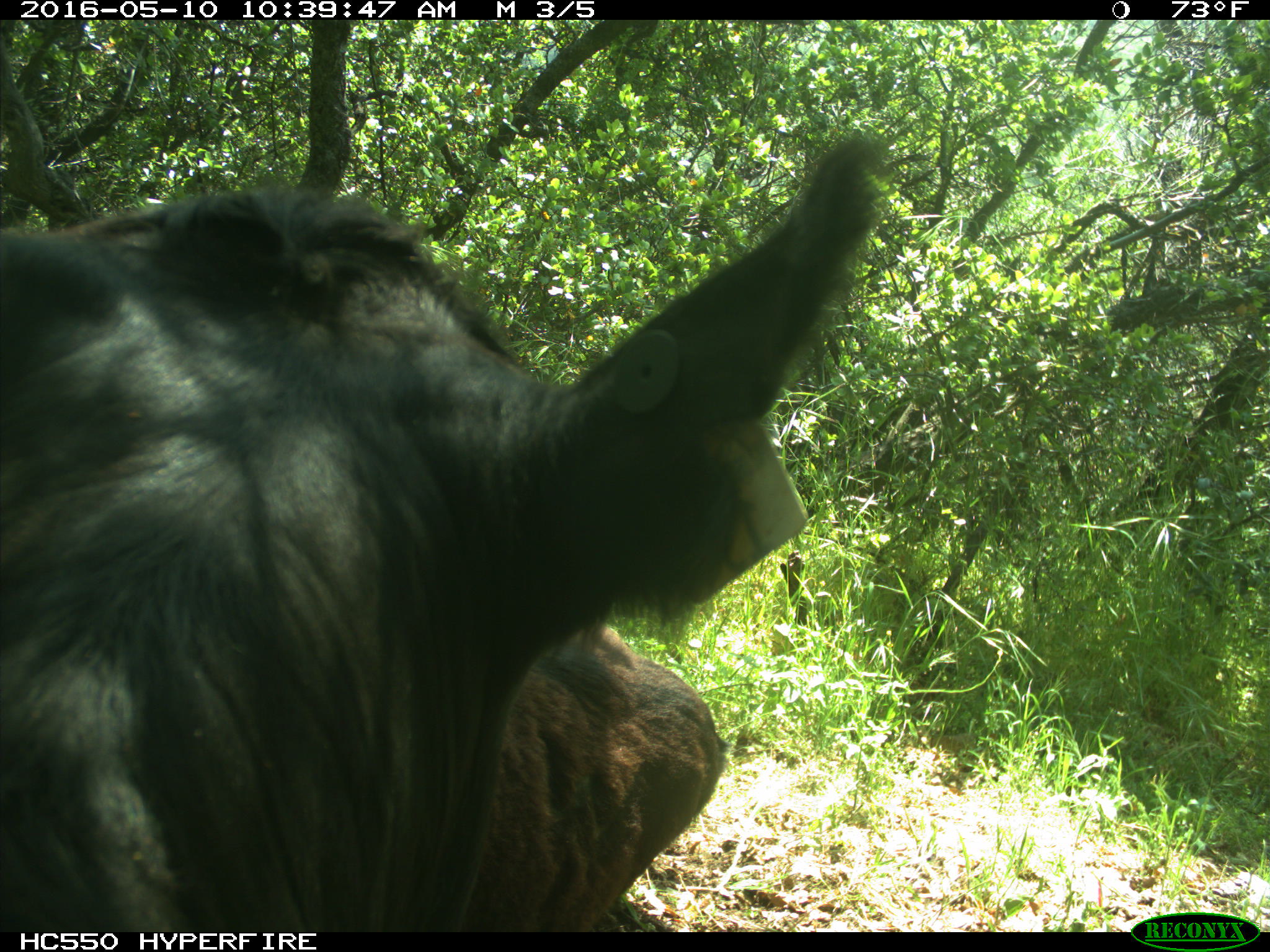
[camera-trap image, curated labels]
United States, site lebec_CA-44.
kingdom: Animalia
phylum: Chordata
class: Mammalia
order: Artiodactyla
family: Bovidae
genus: Bos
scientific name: Bos taurus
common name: domestic cow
Bos taurus (domestic cow).